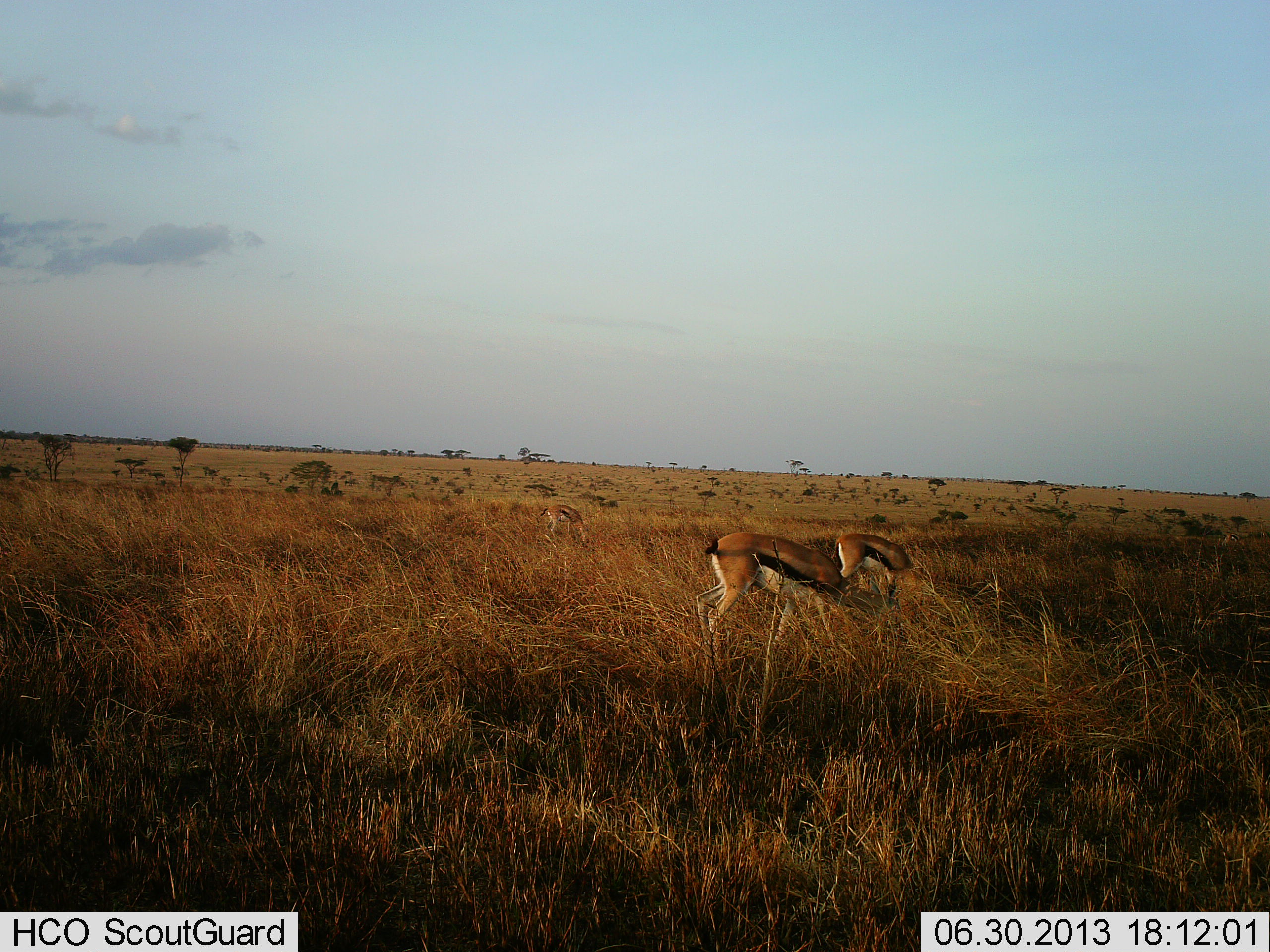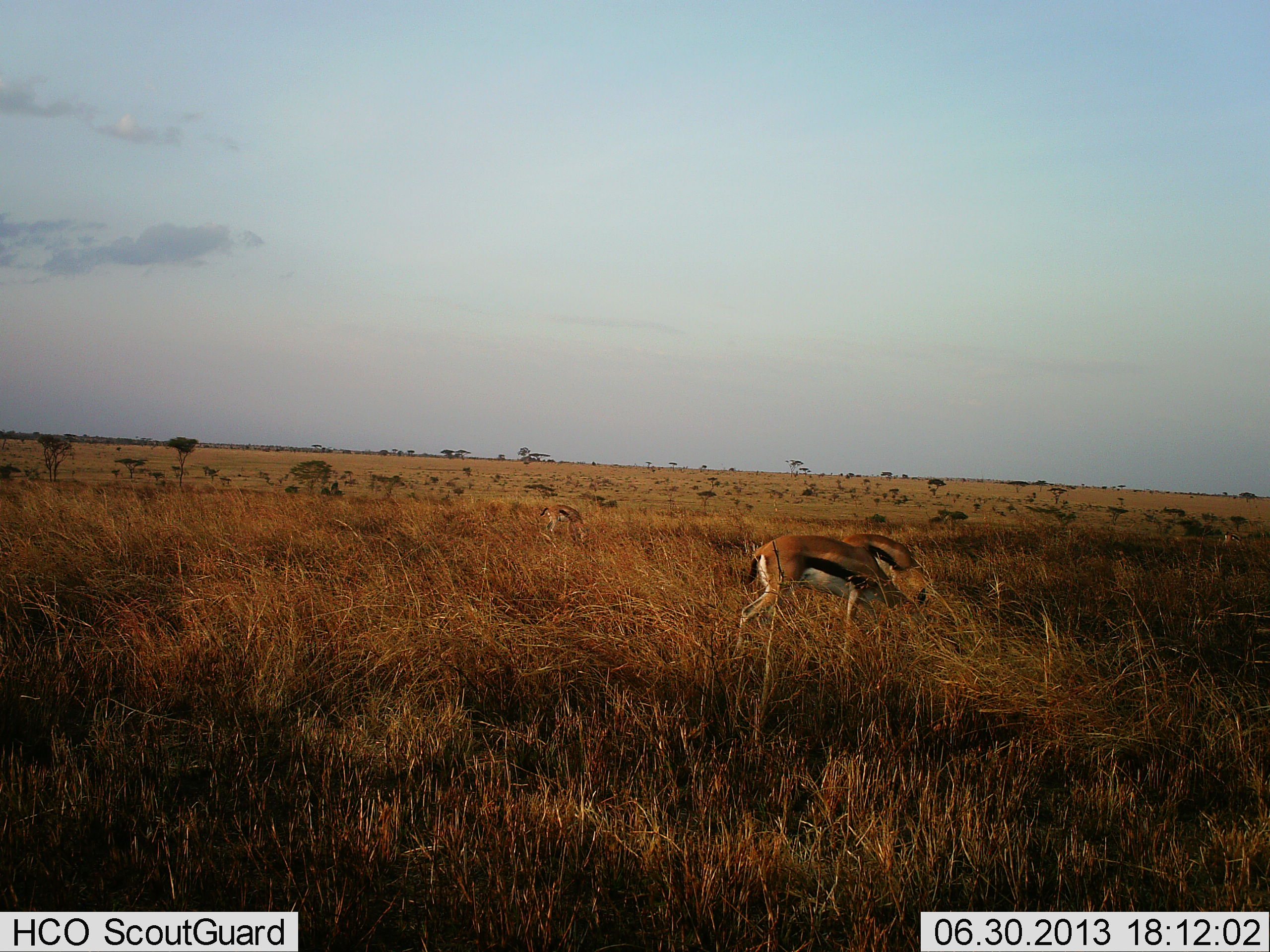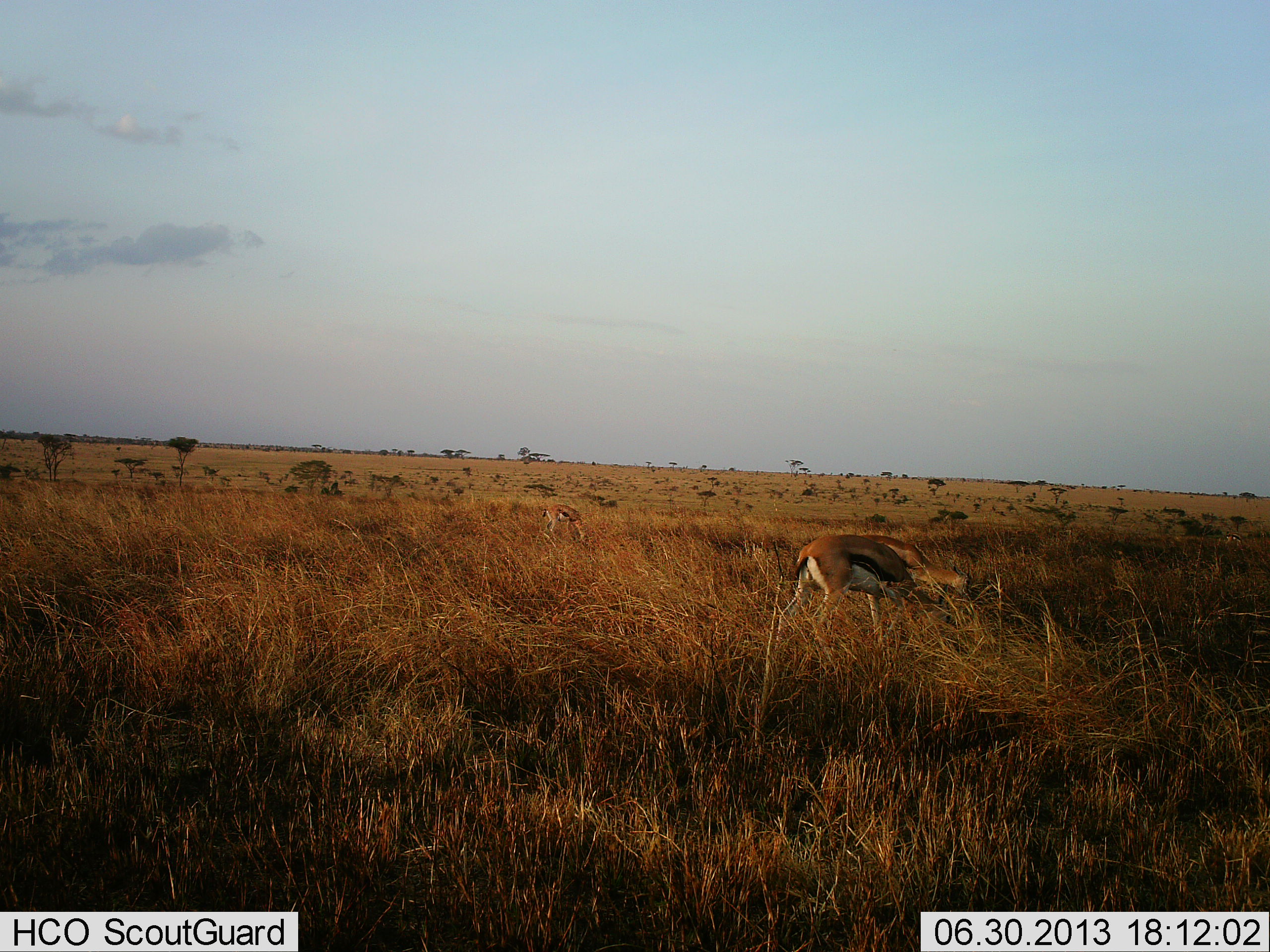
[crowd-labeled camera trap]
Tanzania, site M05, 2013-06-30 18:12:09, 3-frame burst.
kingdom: Animalia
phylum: Chordata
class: Mammalia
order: Artiodactyla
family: Bovidae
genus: Eudorcas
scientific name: Eudorcas thomsonii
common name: thomson's gazelle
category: gazellethomsons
Gazellethomsons (thomson's gazelle) (Eudorcas thomsonii), count 3. Behavior (volunteer vote fractions): standing 17%, resting 0%, moving 22%, interacting 0%. Young present (vote fraction): 0%. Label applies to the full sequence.